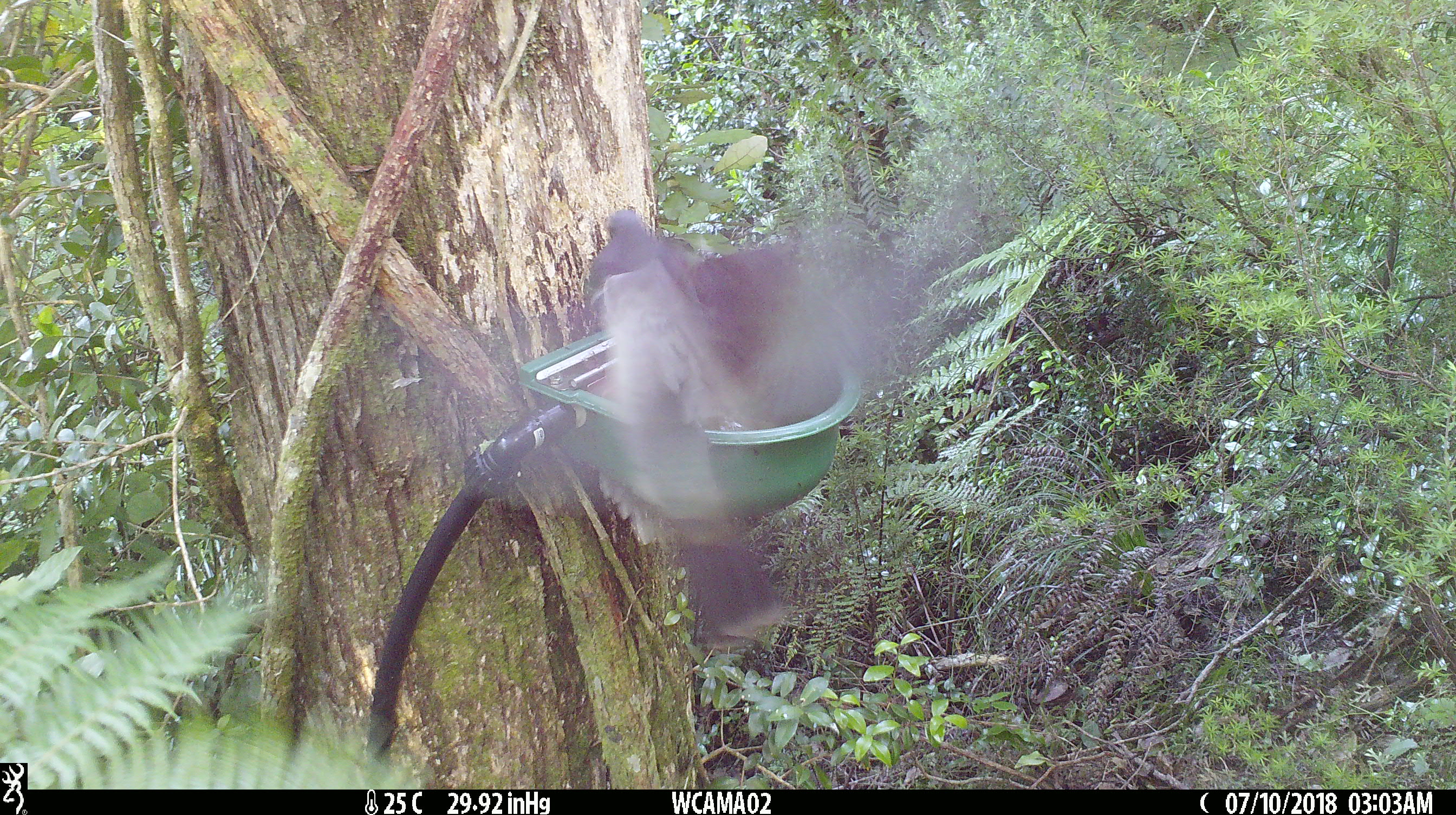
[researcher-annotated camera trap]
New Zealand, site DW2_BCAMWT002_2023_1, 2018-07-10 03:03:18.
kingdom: Animalia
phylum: Chordata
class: Aves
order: Columbiformes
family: Columbidae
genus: Hemiphaga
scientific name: Hemiphaga novaeseelandiae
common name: new zealand pigeon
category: kereru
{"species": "kereru (new zealand pigeon) (Hemiphaga novaeseelandiae)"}